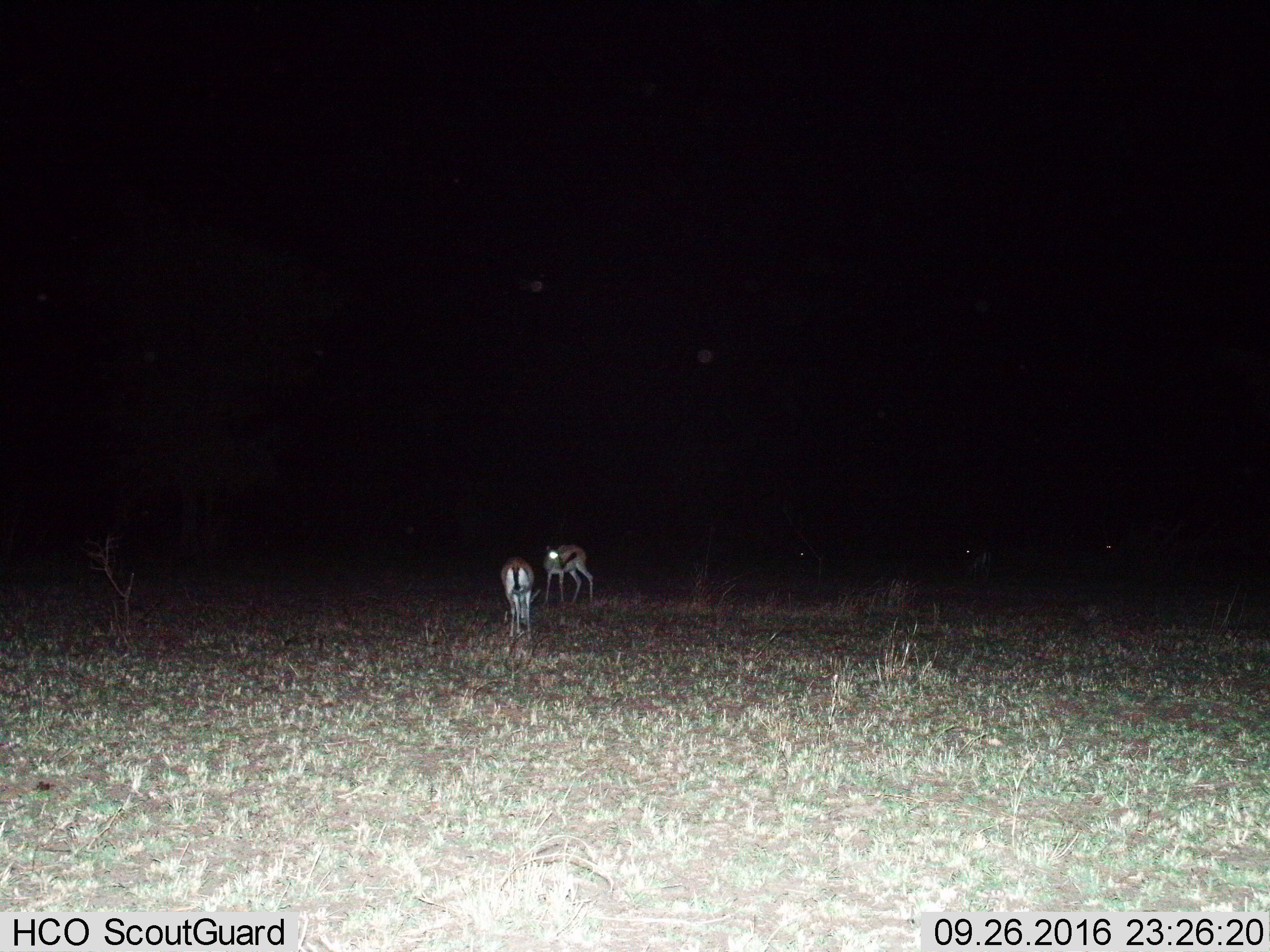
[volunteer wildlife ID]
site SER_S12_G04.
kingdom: Animalia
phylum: Chordata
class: Mammalia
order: Artiodactyla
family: Bovidae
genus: Eudorcas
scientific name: Eudorcas thomsonii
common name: thomson's gazelle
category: gazellethomsons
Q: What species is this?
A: Gazellethomsons (thomson's gazelle) (Eudorcas thomsonii).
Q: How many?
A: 5.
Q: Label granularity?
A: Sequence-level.